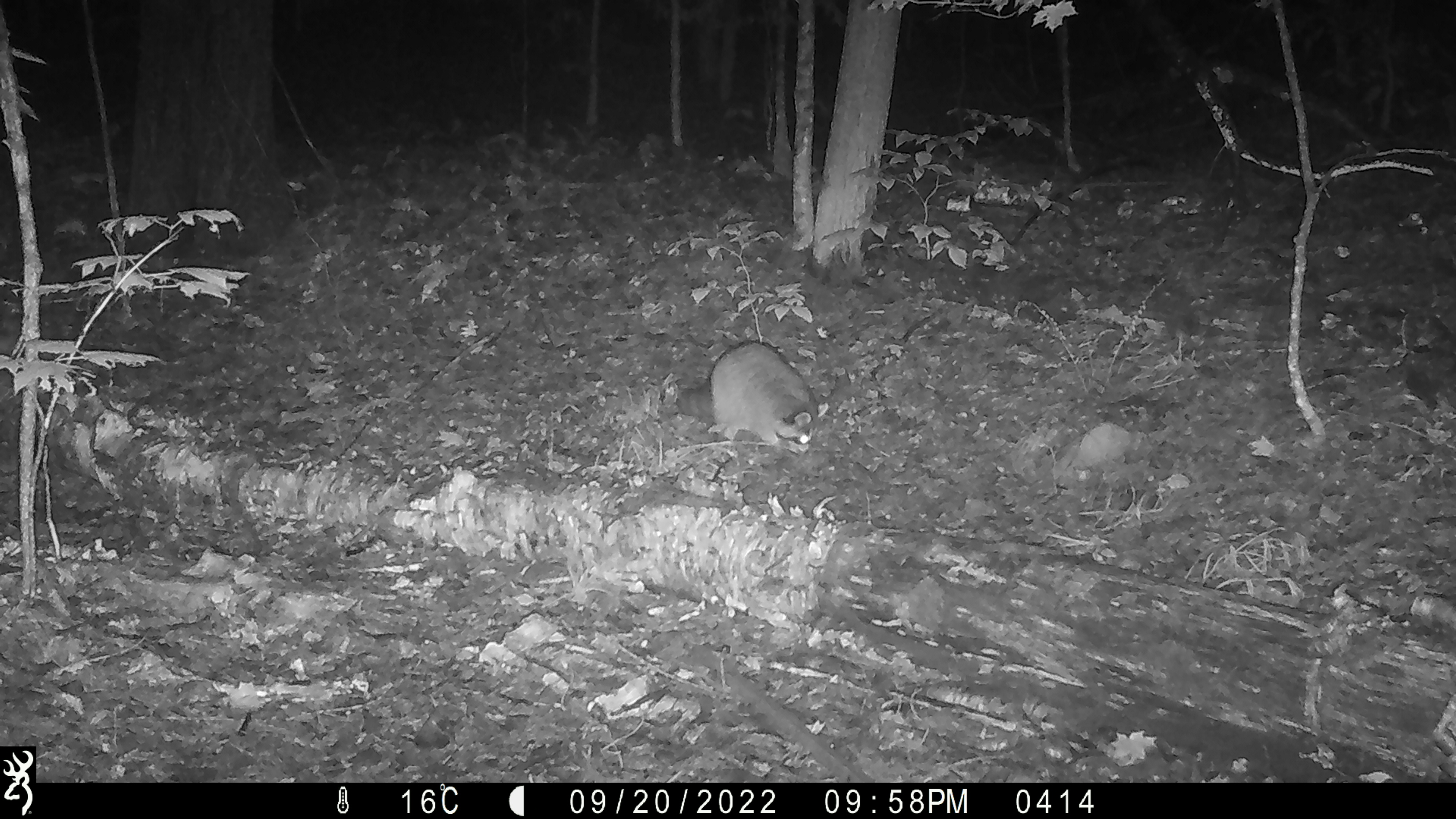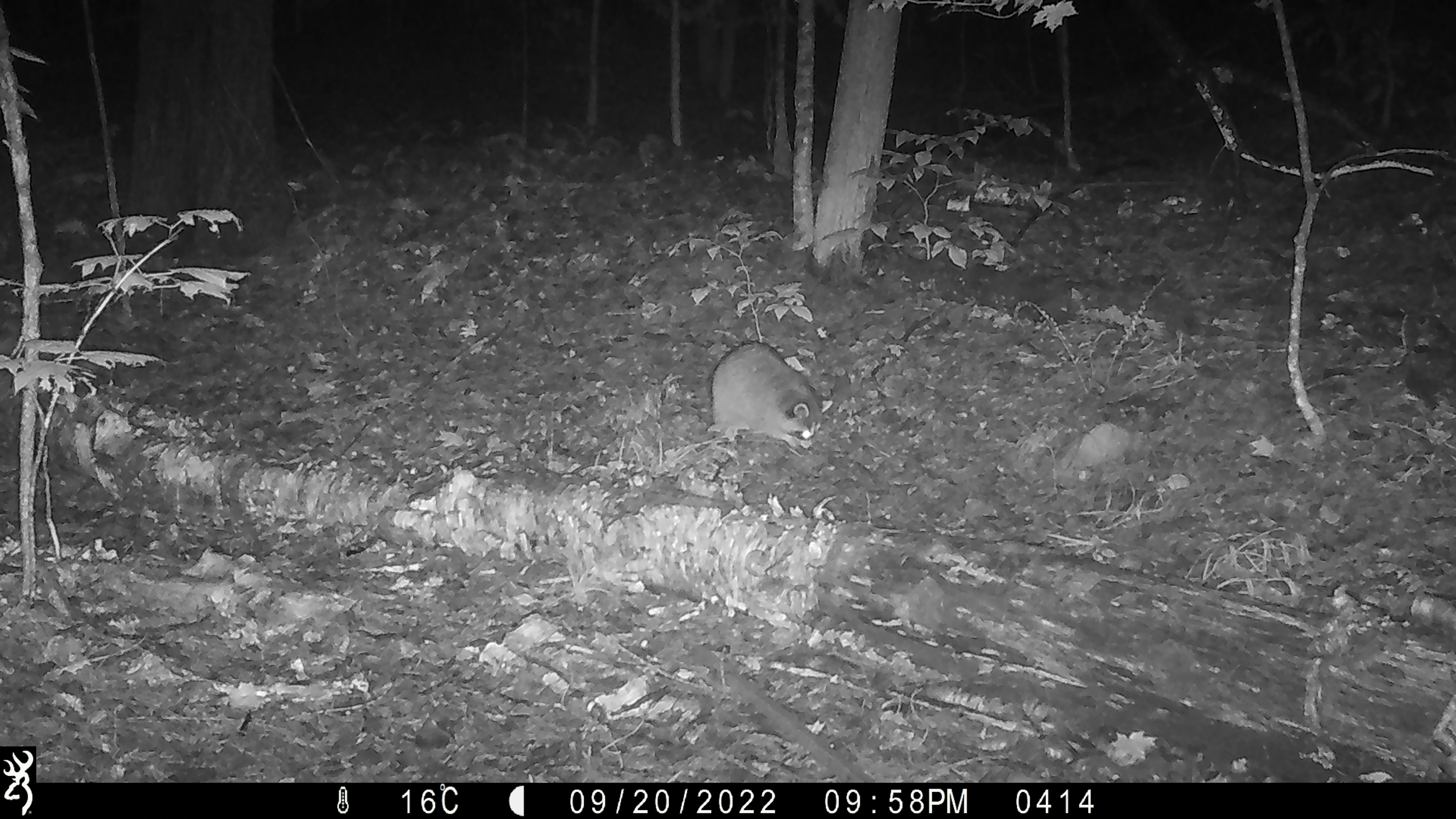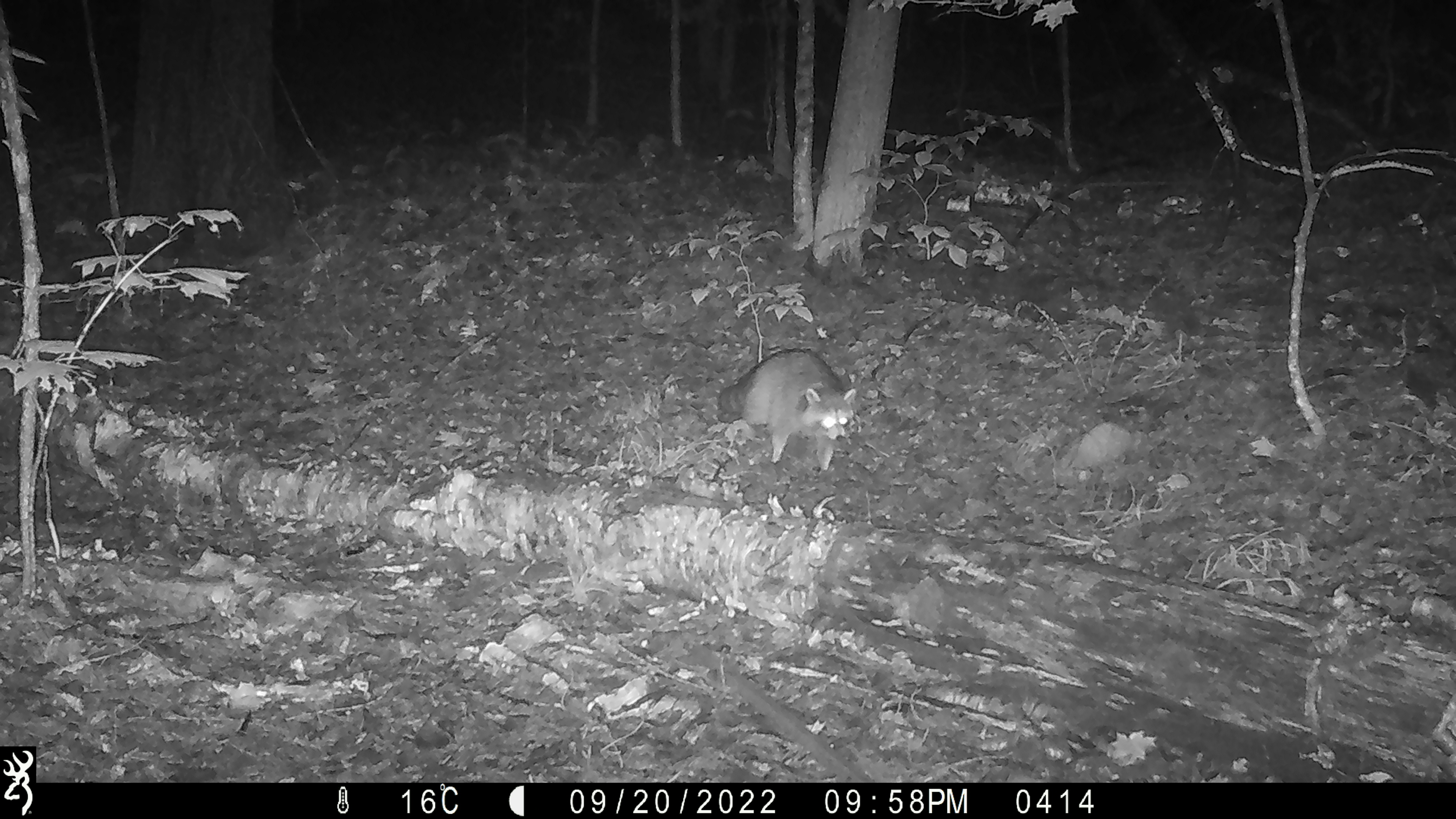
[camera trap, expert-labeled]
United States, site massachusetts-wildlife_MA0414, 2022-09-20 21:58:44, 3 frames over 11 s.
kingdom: Animalia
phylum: Chordata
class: Mammalia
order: Carnivora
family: Procyonidae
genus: Procyon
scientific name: Procyon lotor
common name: raccoon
Raccoon (Procyon lotor).